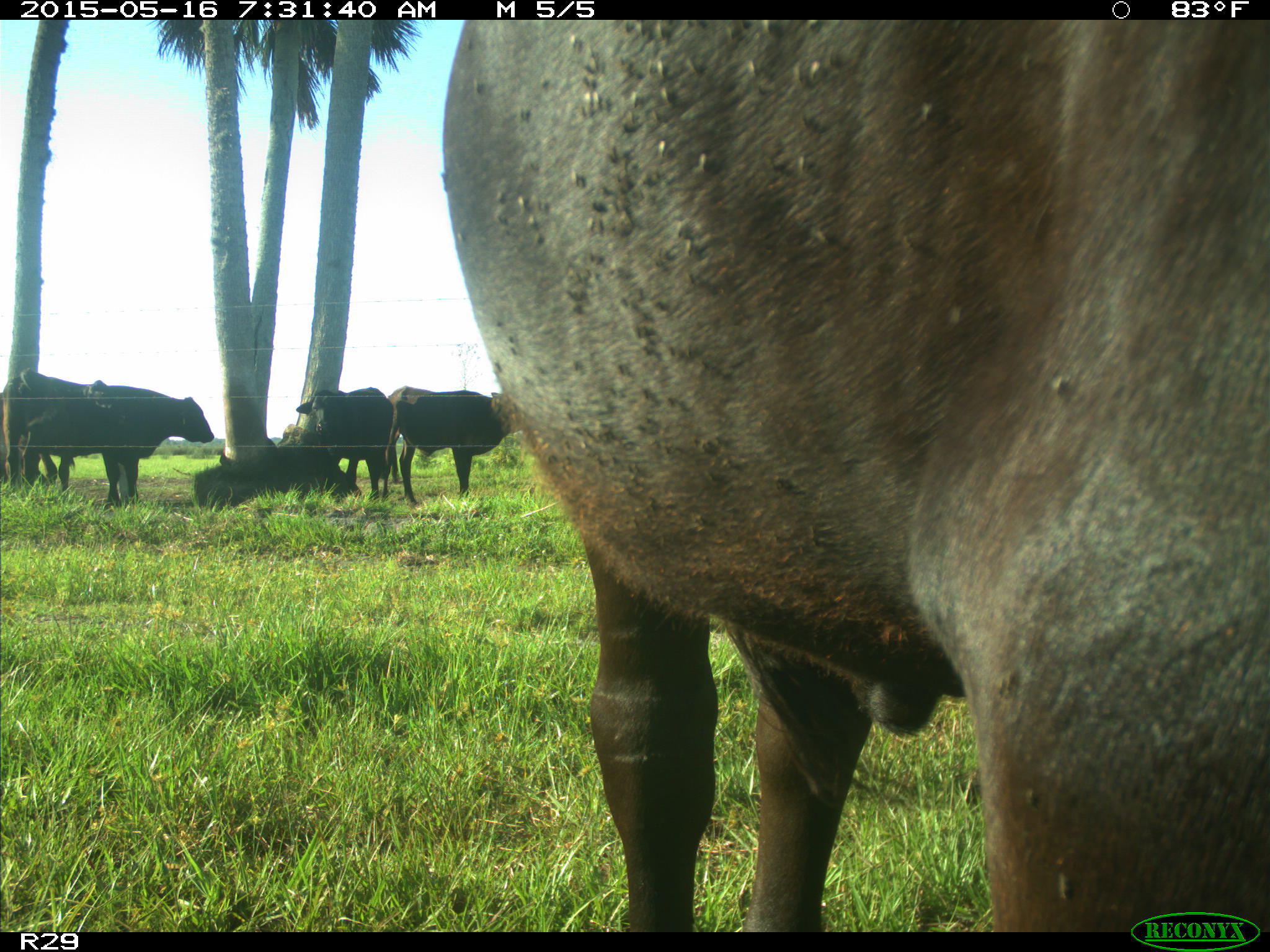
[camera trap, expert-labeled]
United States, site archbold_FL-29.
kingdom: Animalia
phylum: Chordata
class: Mammalia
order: Artiodactyla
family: Bovidae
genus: Bos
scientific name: Bos taurus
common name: domestic cow